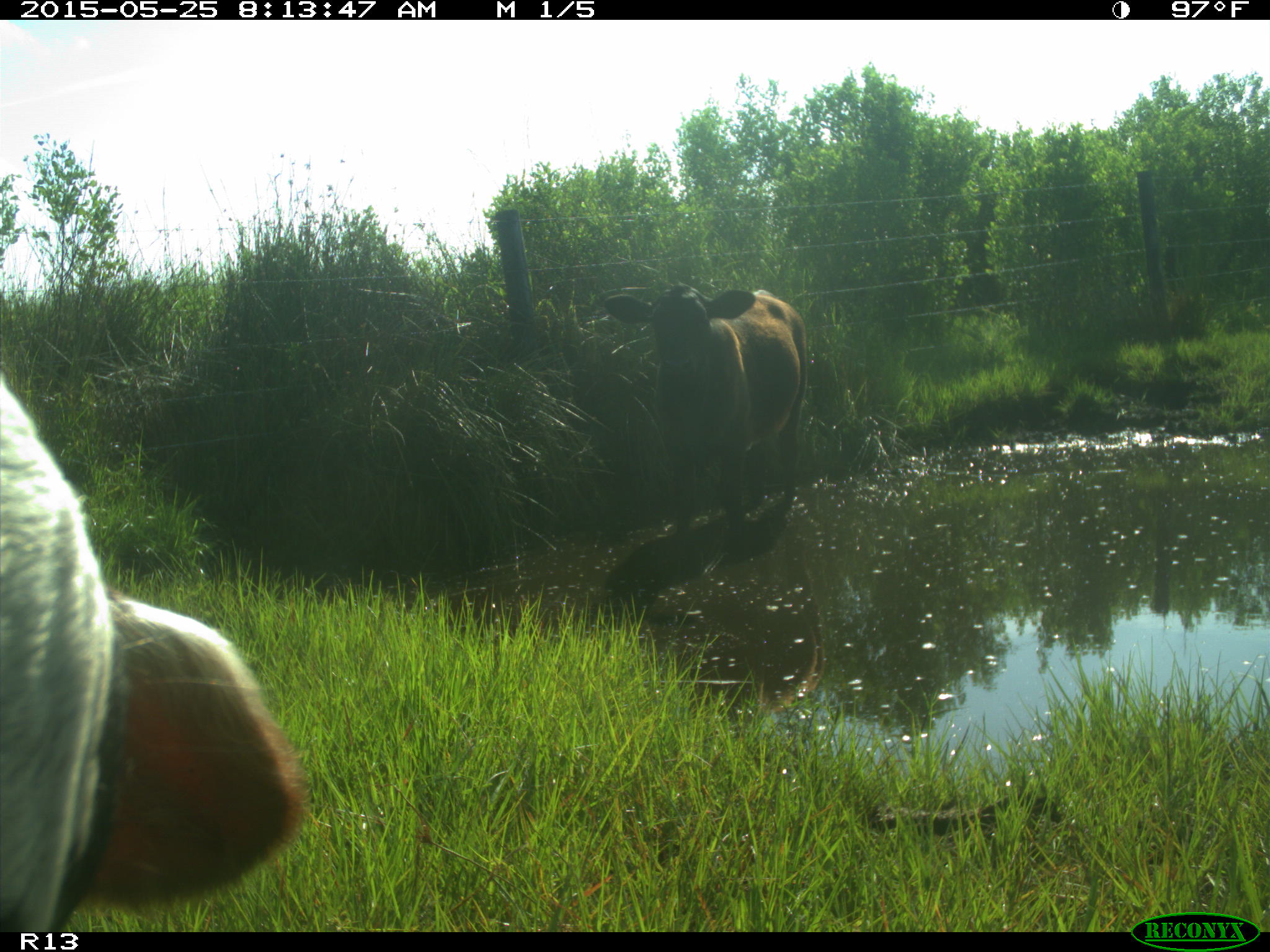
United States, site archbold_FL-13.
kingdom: Animalia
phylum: Chordata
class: Mammalia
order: Artiodactyla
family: Bovidae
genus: Bos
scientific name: Bos taurus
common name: domestic cow